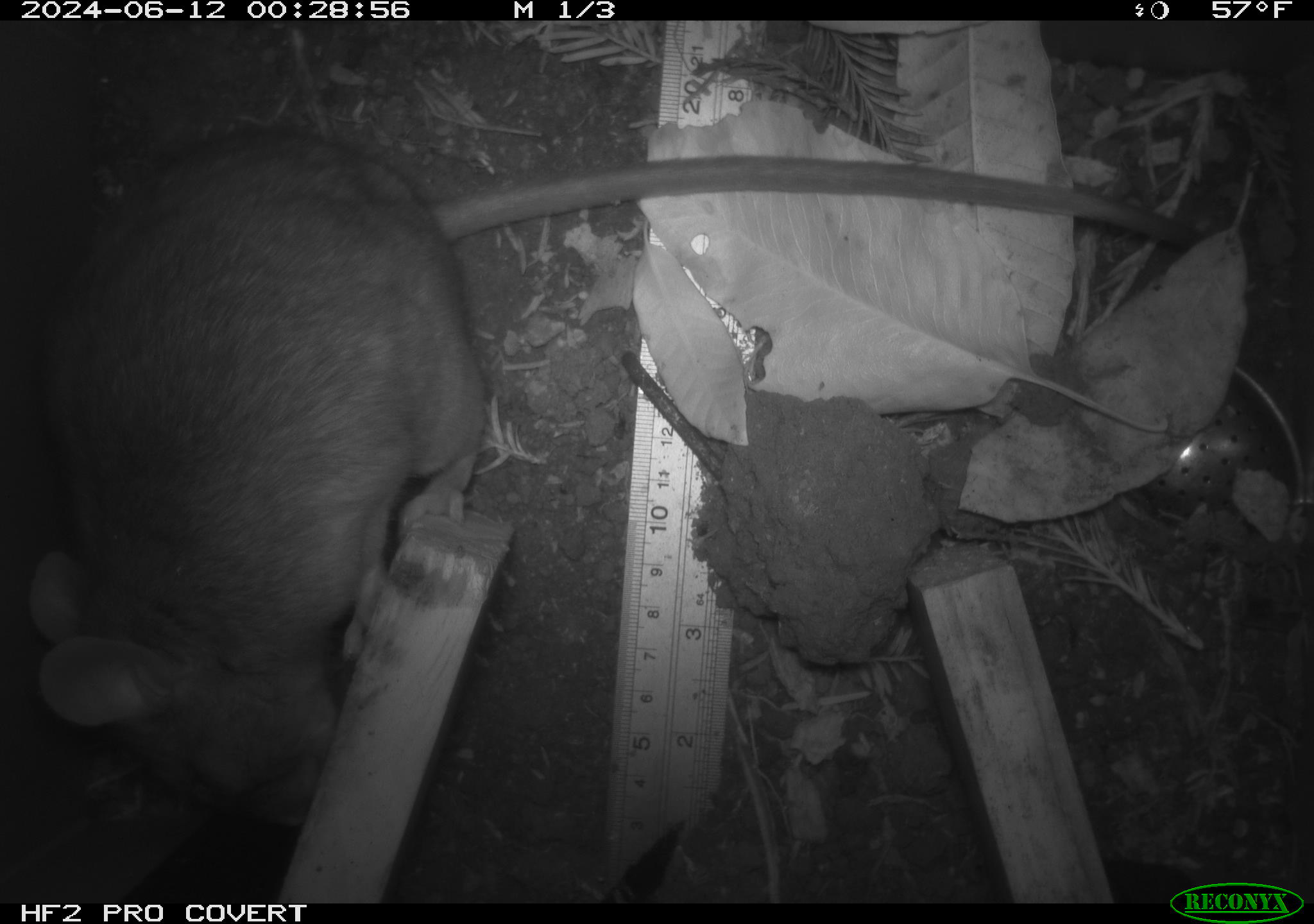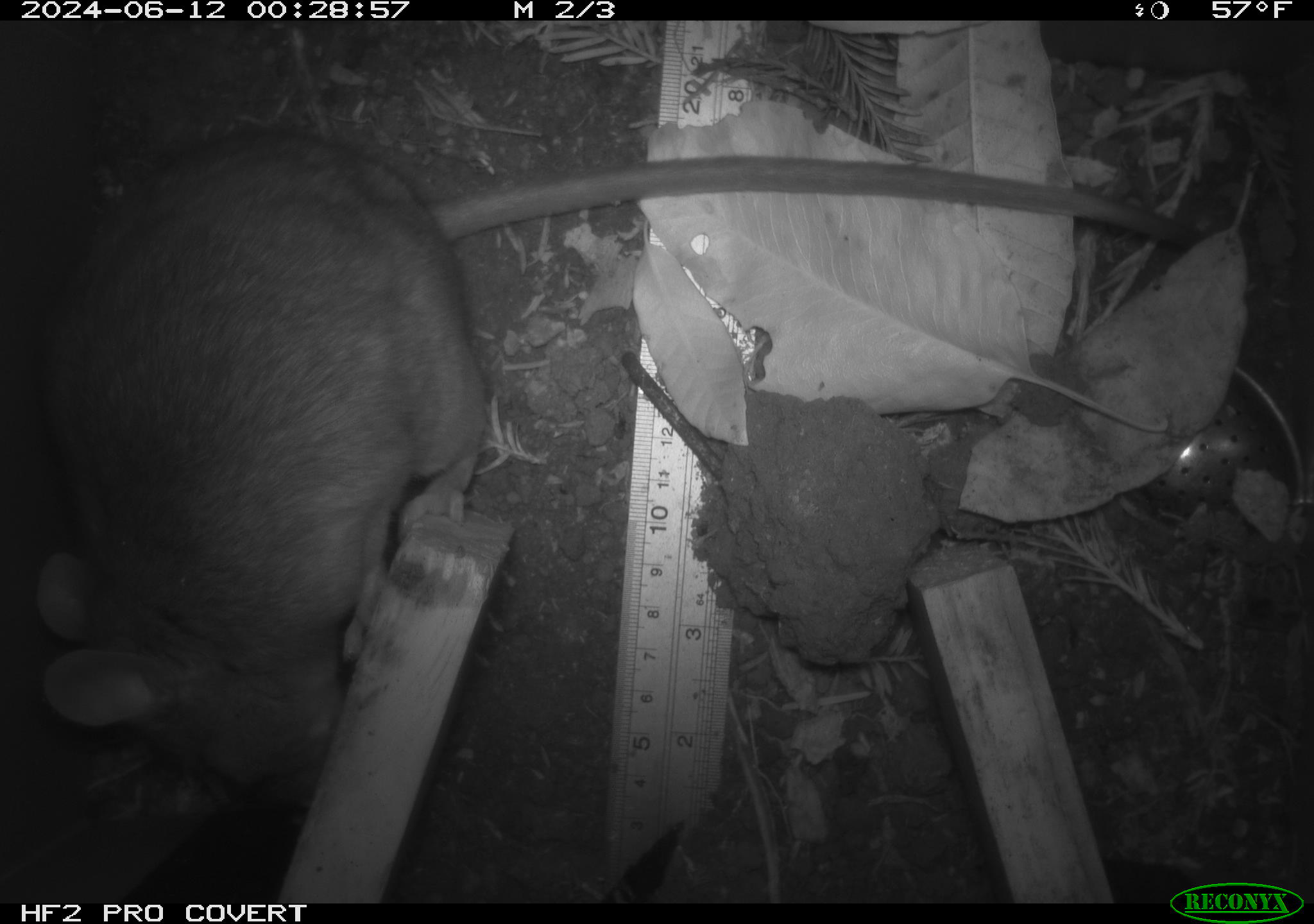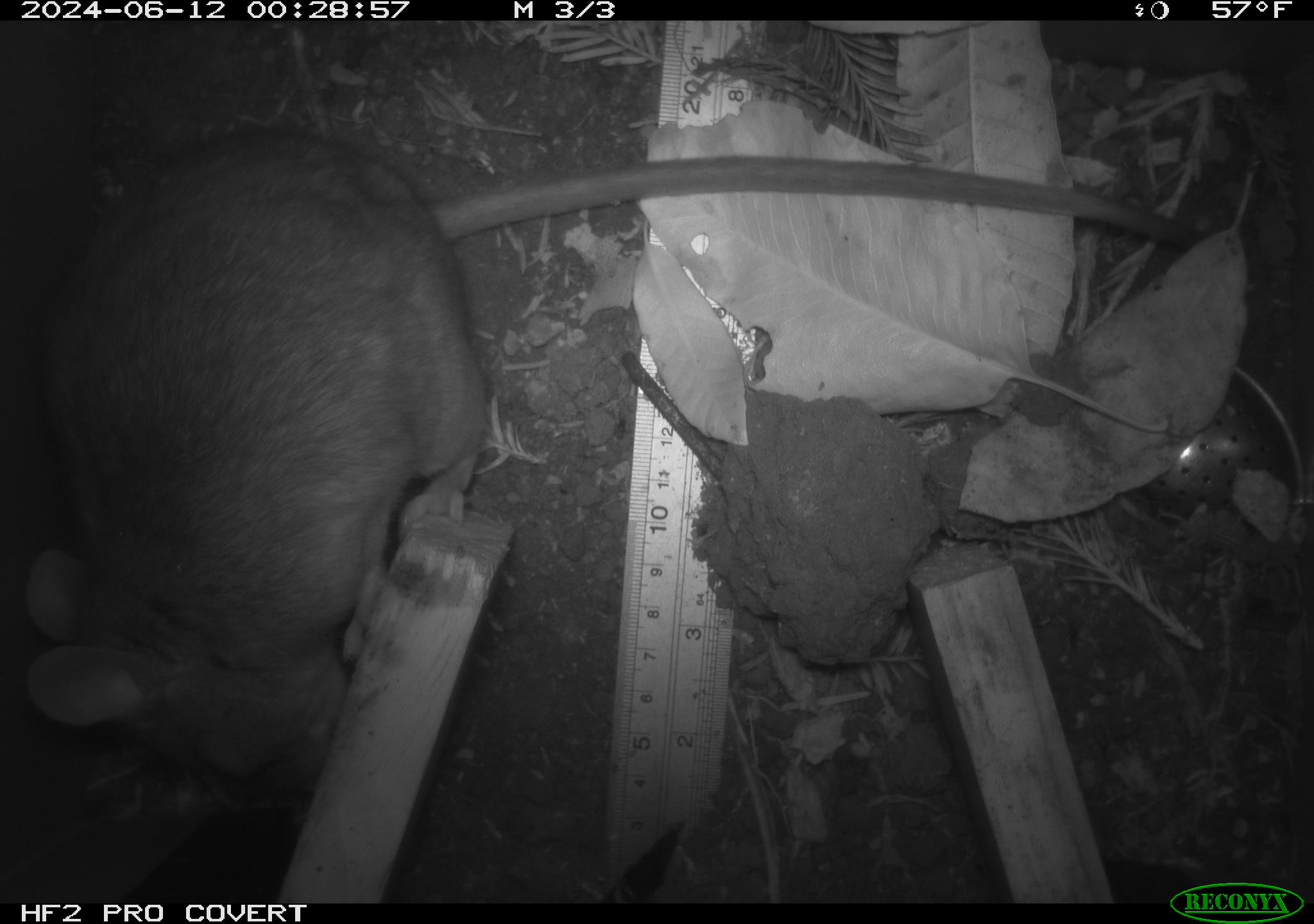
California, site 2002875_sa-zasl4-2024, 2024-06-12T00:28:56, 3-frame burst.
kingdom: Animalia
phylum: Chordata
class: Mammalia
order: Rodentia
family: Cricetidae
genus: Neotoma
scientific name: Neotoma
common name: pack rat or woodrat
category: neotoma species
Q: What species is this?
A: Neotoma species (pack rat or woodrat) (Neotoma).